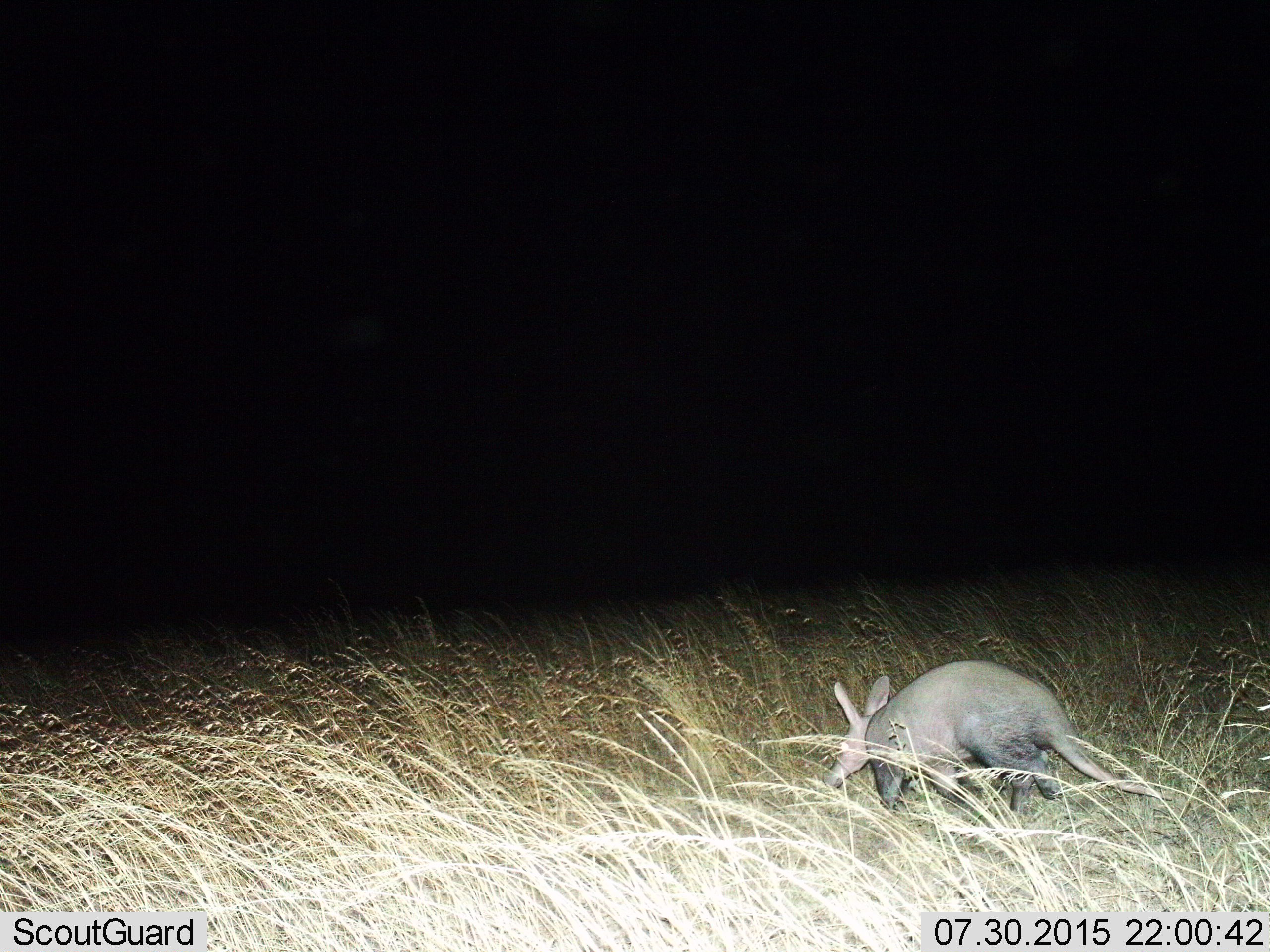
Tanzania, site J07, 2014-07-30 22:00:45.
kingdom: Animalia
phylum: Chordata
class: Mammalia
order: Tubulidentata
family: Orycteropodidae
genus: Orycteropus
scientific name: Orycteropus afer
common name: aardvark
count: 1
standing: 20%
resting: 0%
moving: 70%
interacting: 0%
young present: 0%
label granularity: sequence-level